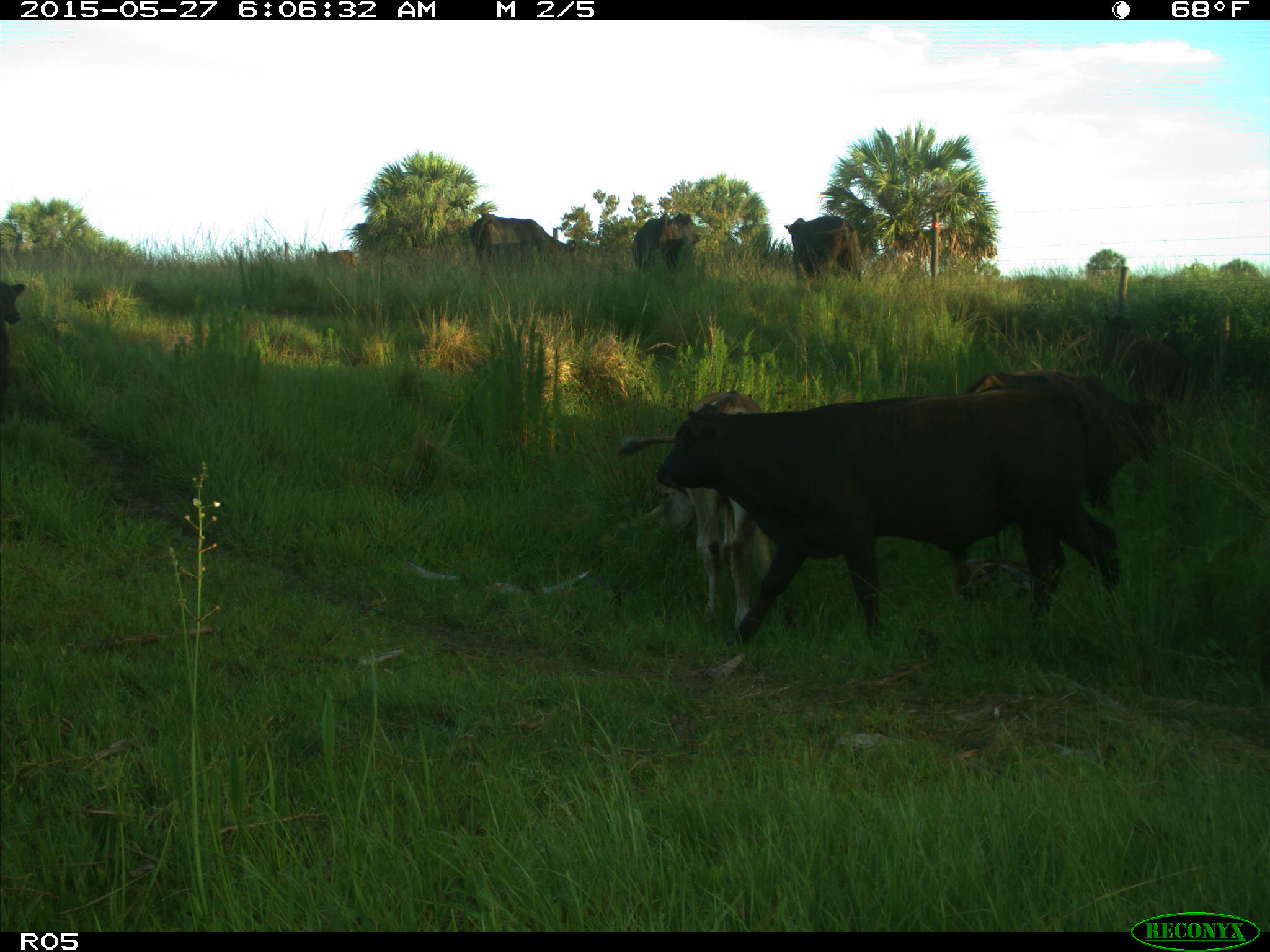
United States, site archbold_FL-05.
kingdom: Animalia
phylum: Chordata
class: Mammalia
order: Artiodactyla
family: Bovidae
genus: Bos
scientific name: Bos taurus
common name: domestic cow